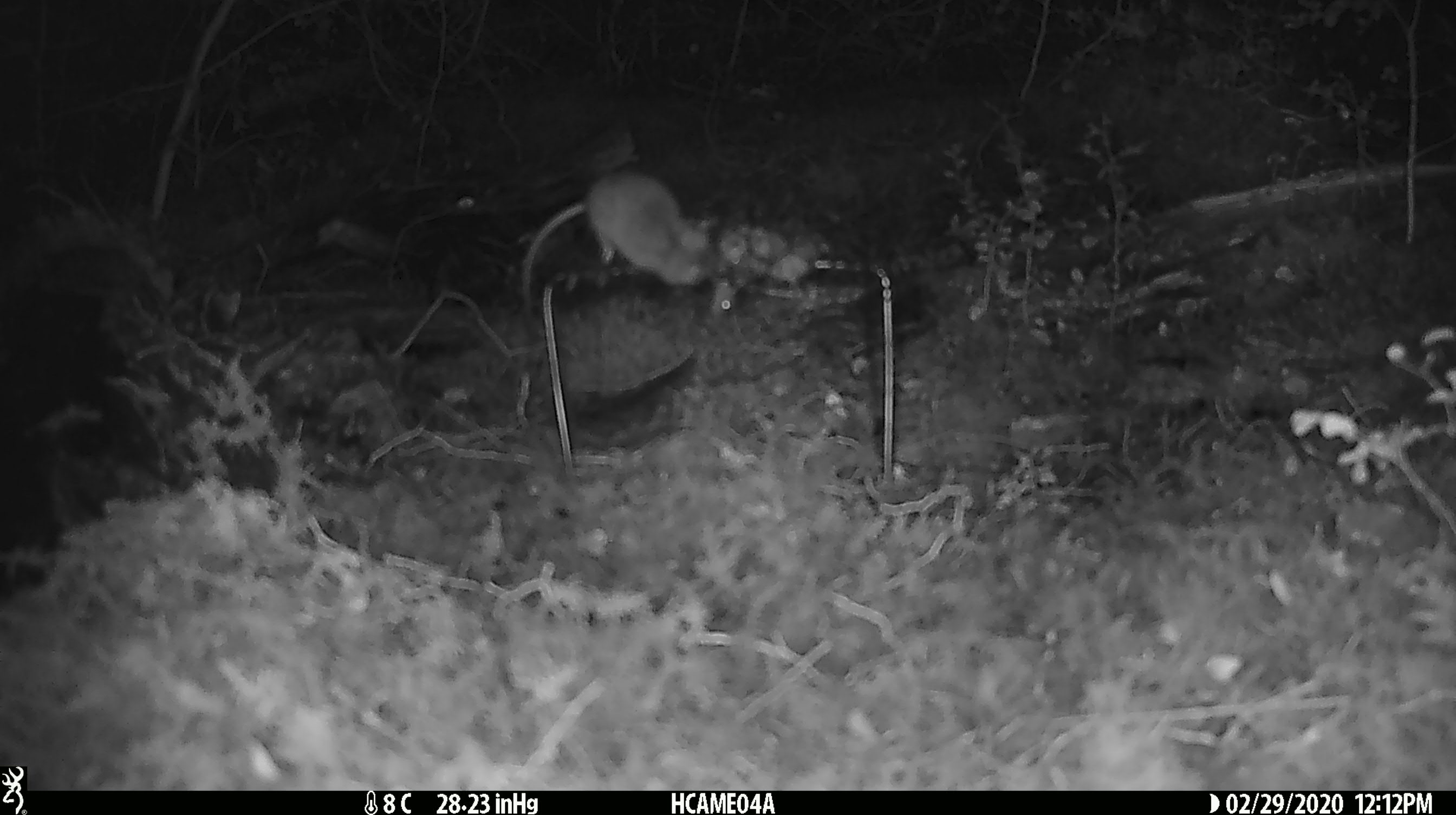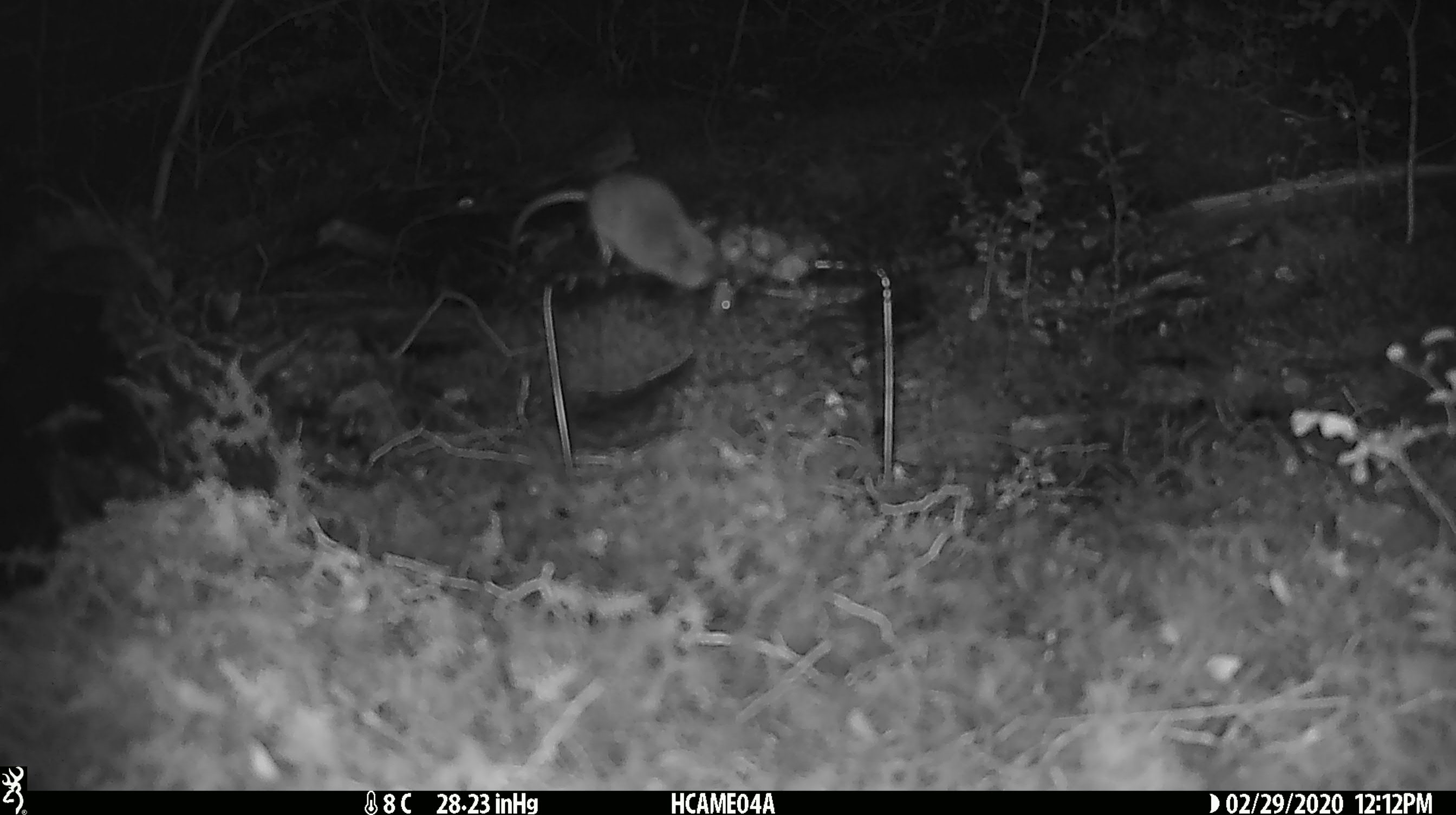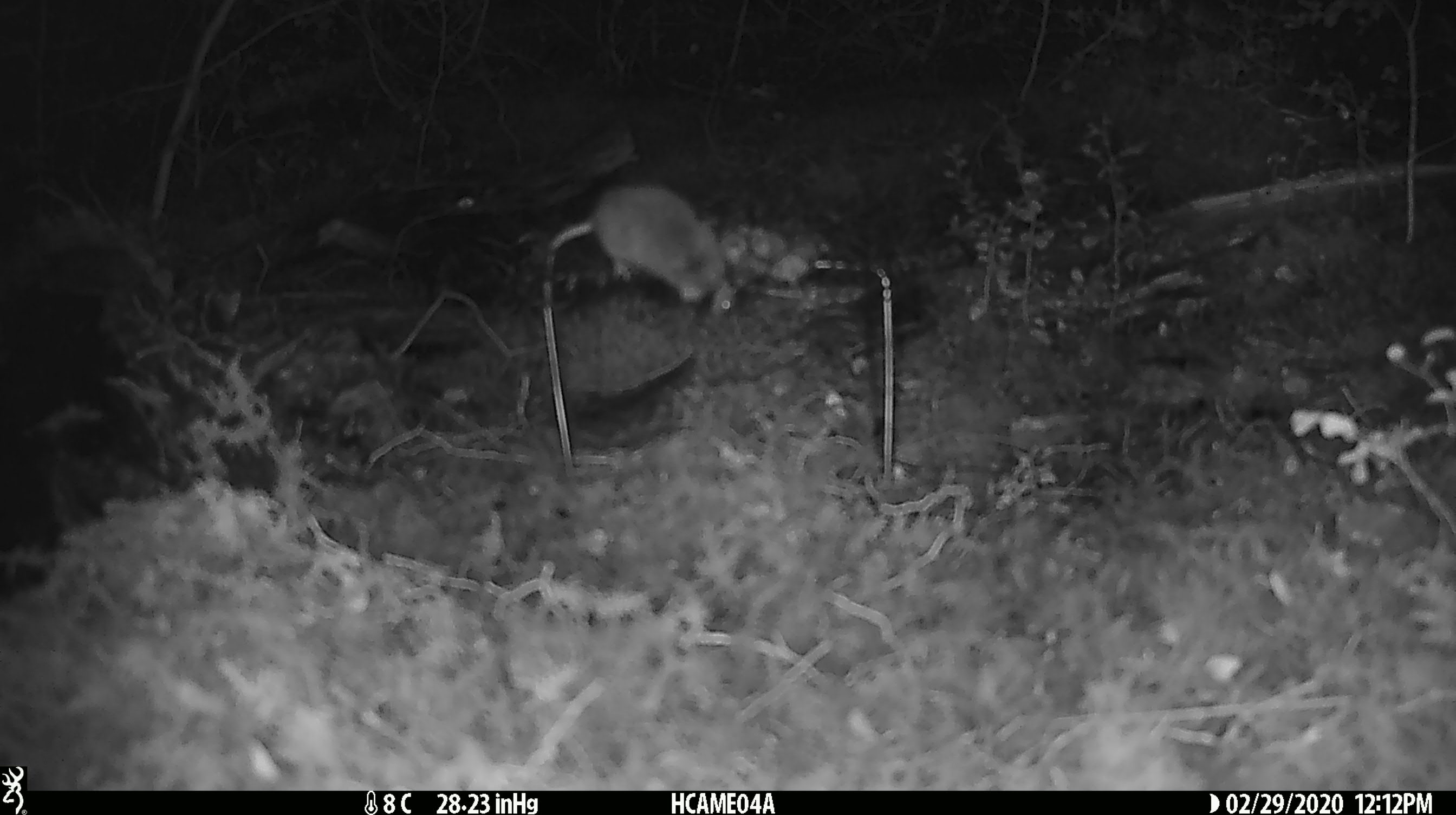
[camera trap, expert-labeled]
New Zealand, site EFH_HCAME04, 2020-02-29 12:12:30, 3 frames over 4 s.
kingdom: Animalia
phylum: Chordata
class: Mammalia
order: Rodentia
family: Muridae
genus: Mus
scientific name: Mus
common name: mouse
Mouse (Mus).